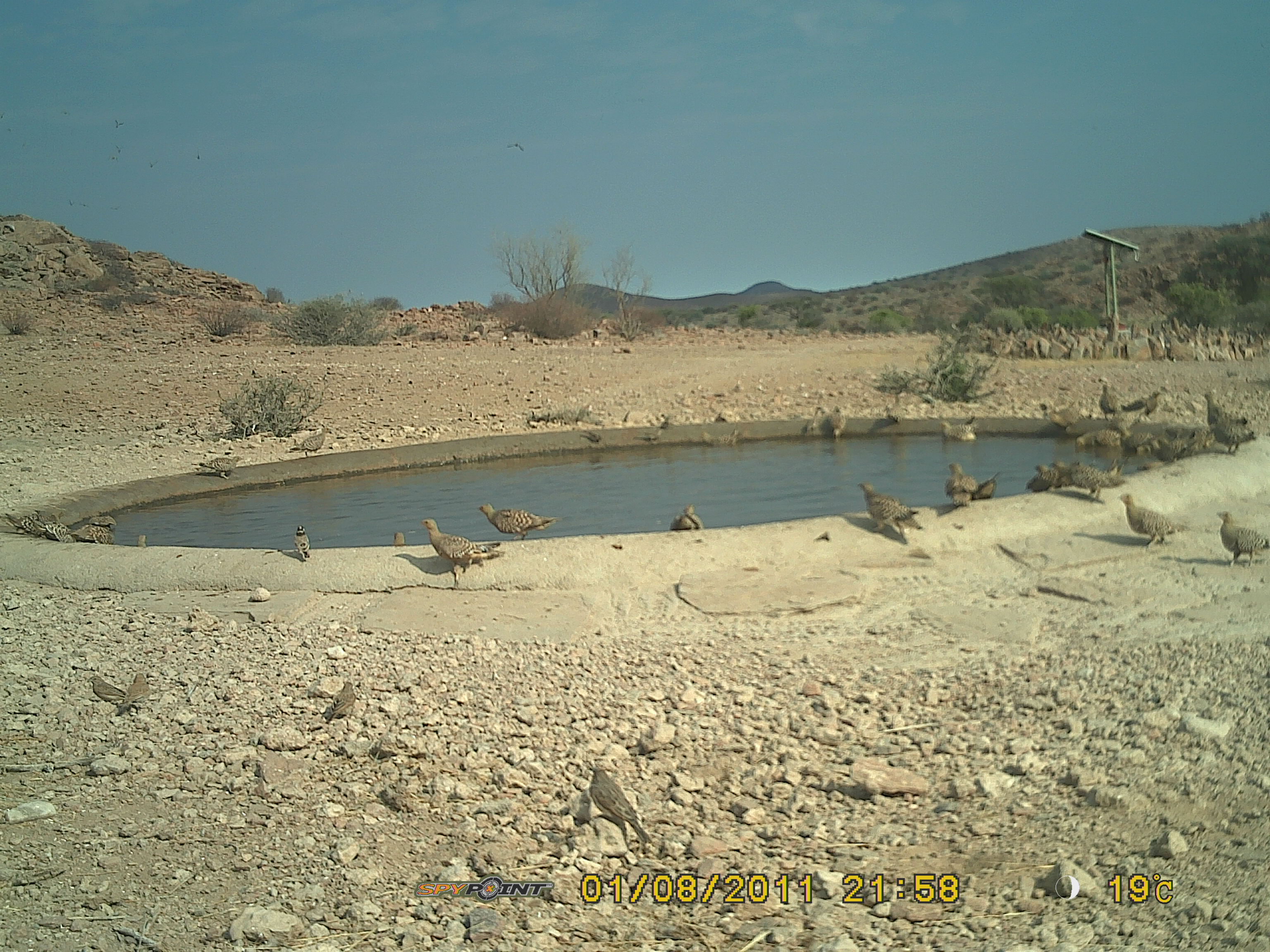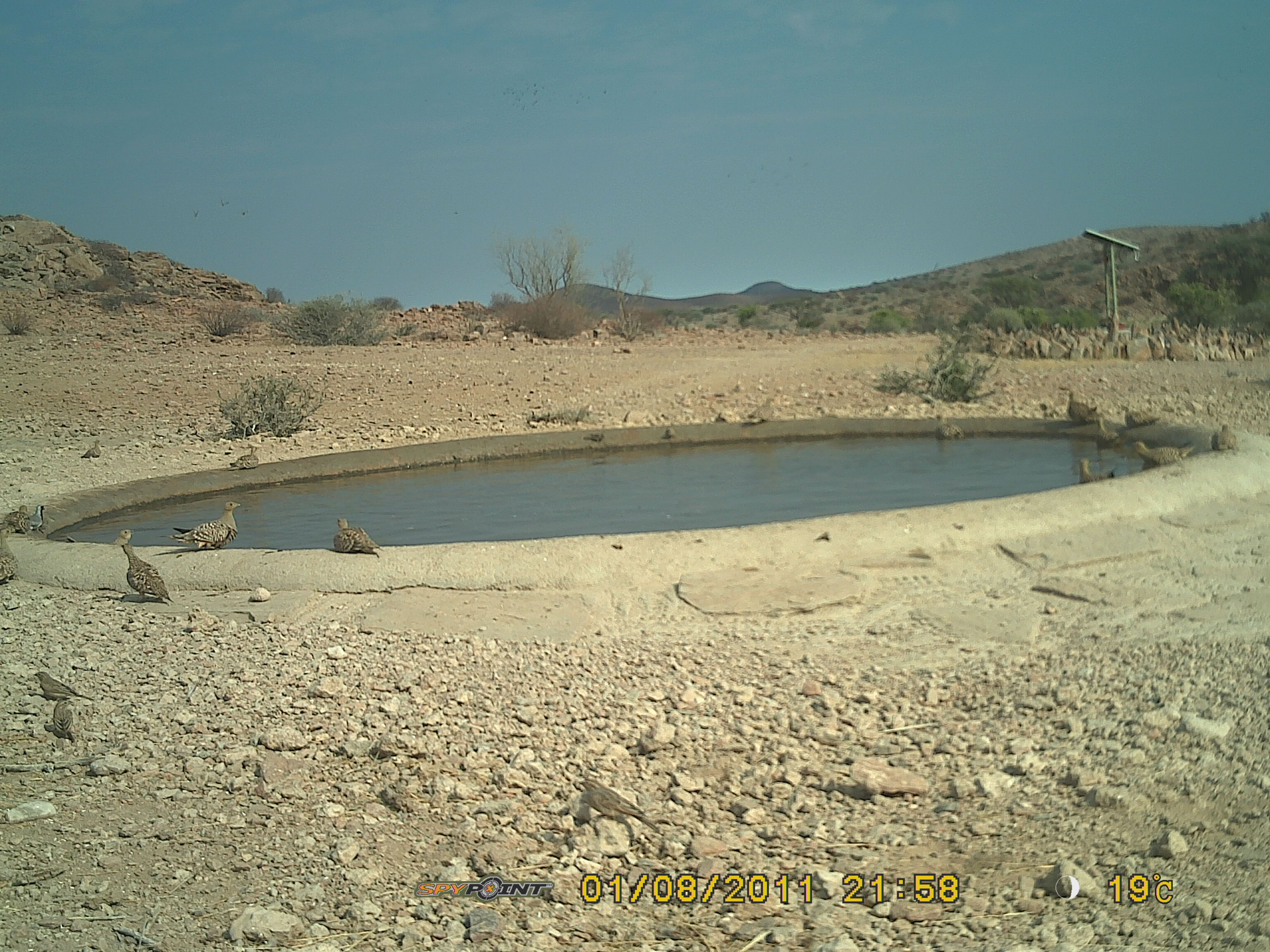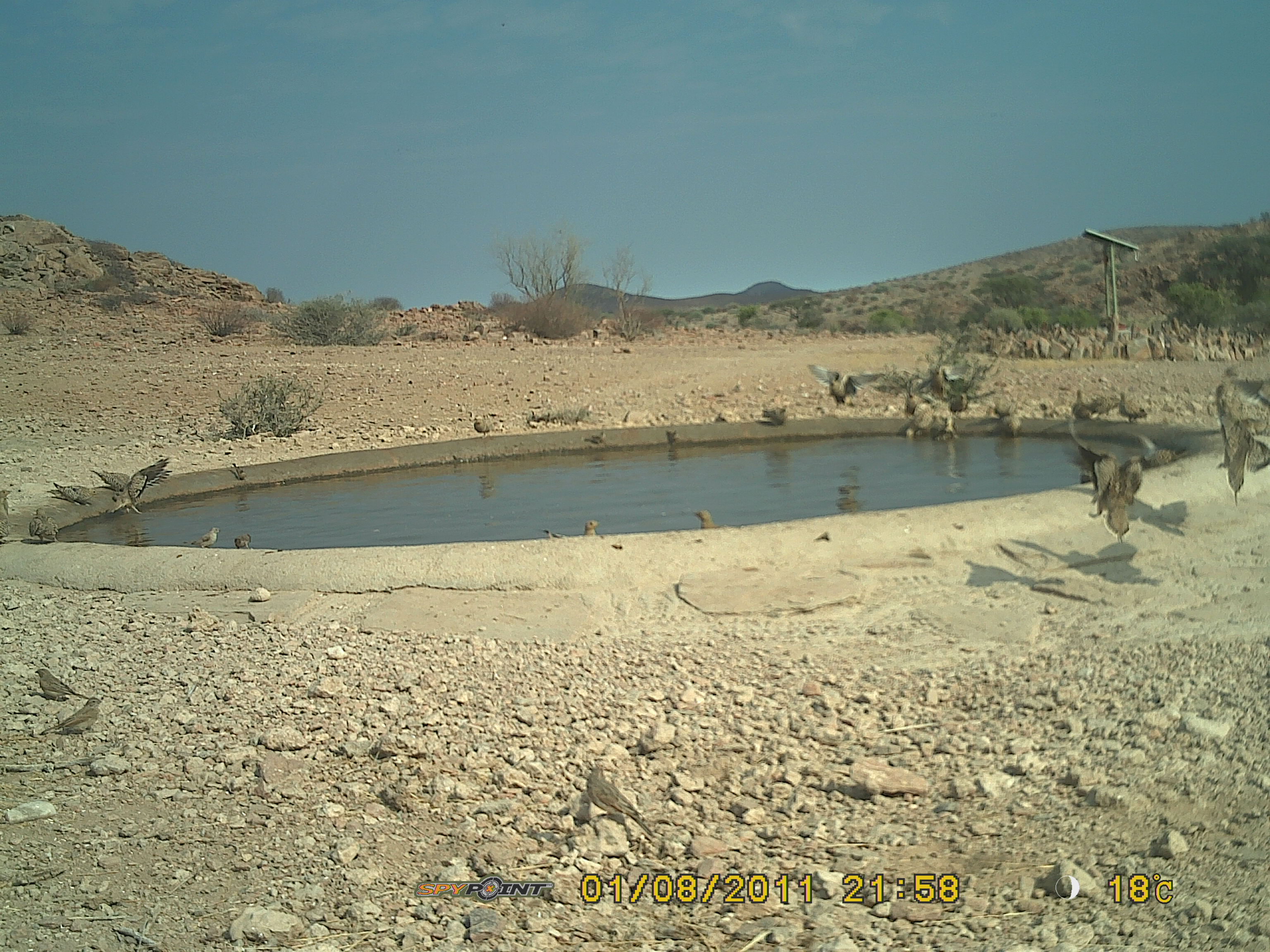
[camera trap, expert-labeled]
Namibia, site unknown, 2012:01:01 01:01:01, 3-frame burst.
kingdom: Animalia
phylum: Chordata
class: Aves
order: Pterocliformes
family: Pteroclidae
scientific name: Pteroclidae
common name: sandgrouse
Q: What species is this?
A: Pteroclidae (sandgrouse).